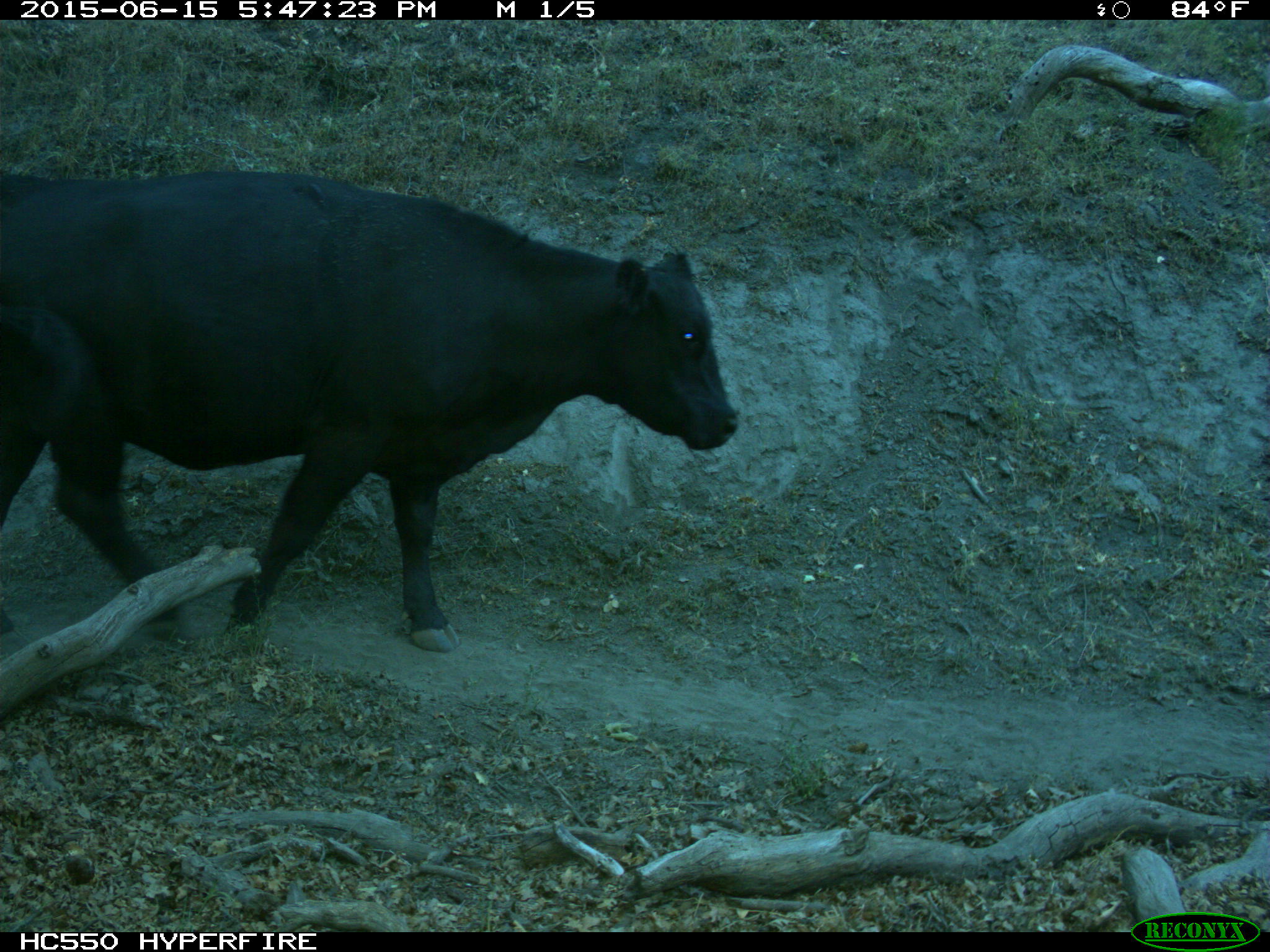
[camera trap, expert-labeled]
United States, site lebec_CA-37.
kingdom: Animalia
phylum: Chordata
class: Mammalia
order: Artiodactyla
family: Bovidae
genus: Bos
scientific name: Bos taurus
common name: domestic cow